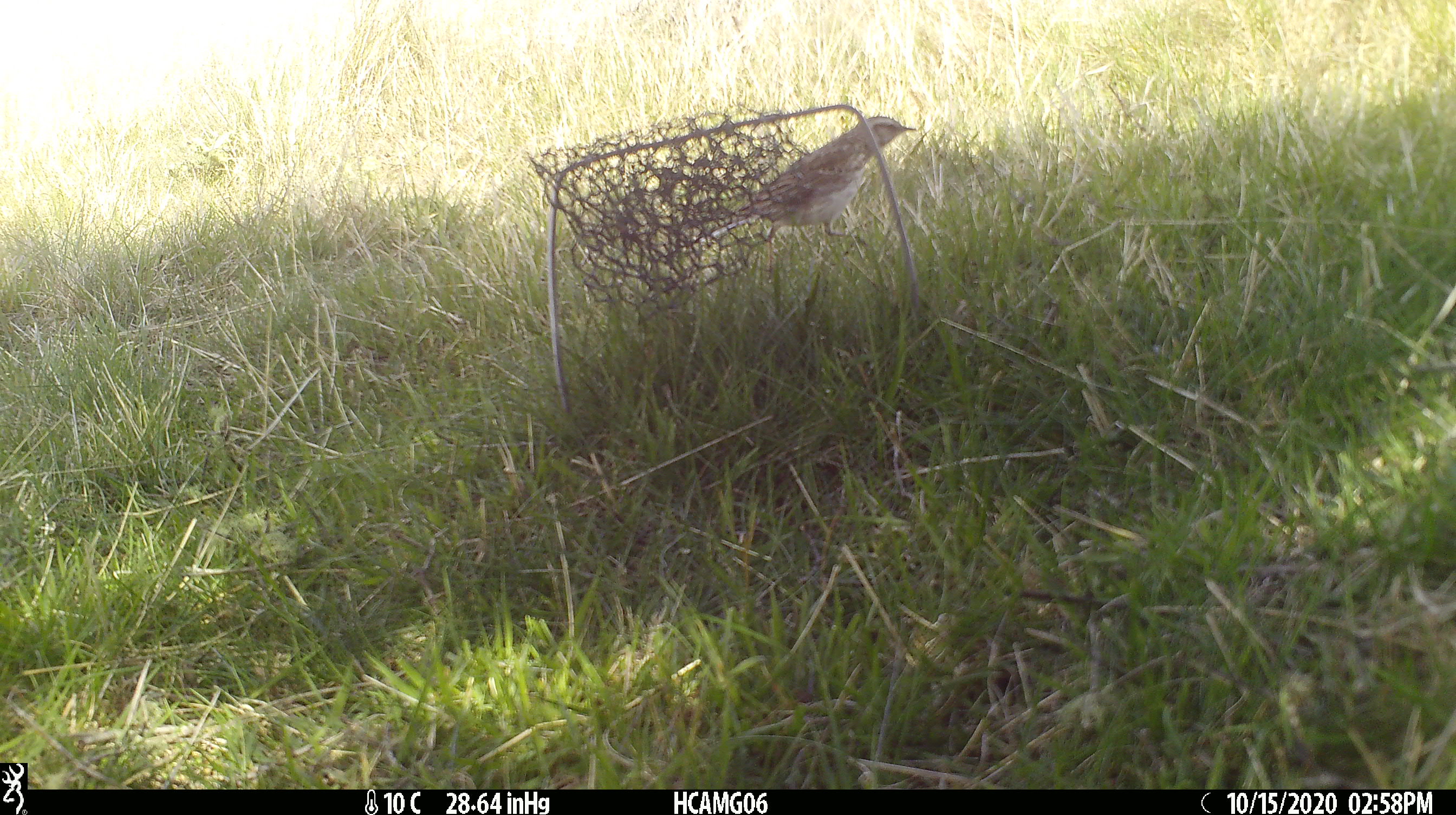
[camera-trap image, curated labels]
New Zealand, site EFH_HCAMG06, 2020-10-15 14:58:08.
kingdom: Animalia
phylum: Chordata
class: Aves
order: Passeriformes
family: Motacillidae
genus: Anthus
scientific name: Anthus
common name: pipit